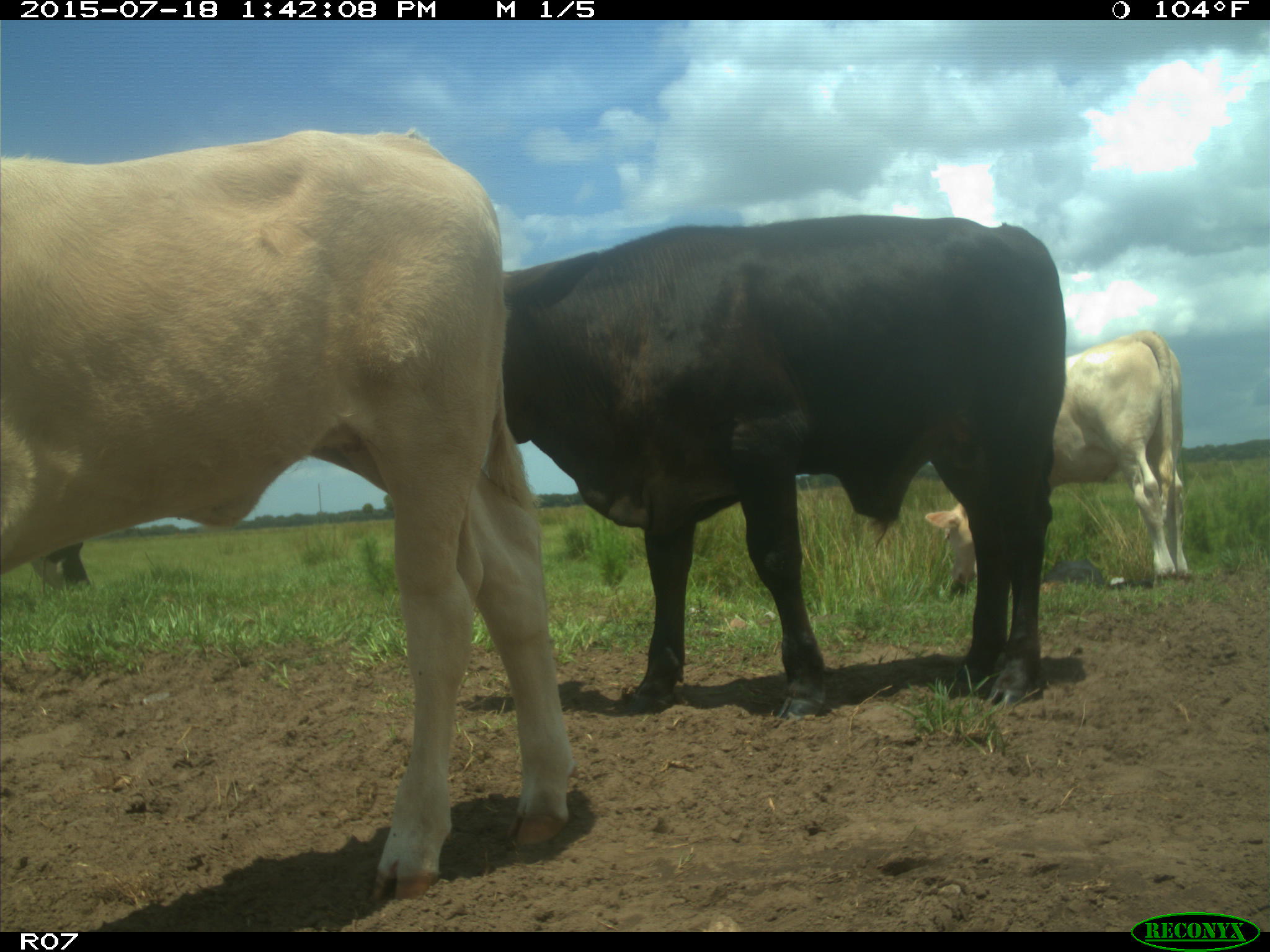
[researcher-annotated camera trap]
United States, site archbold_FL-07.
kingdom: Animalia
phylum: Chordata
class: Mammalia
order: Artiodactyla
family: Bovidae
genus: Bos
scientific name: Bos taurus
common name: domestic cow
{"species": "Bos taurus (domestic cow)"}